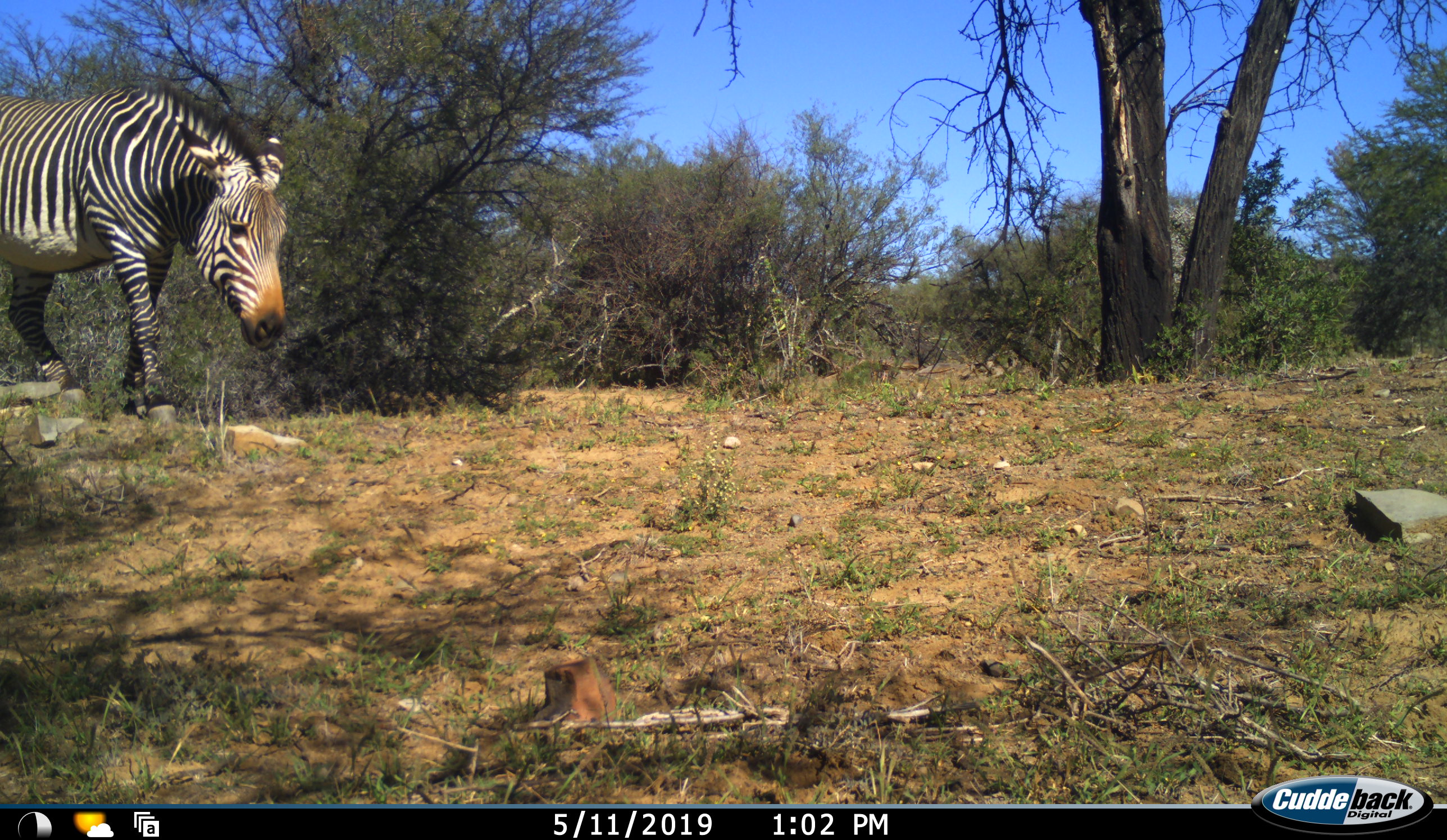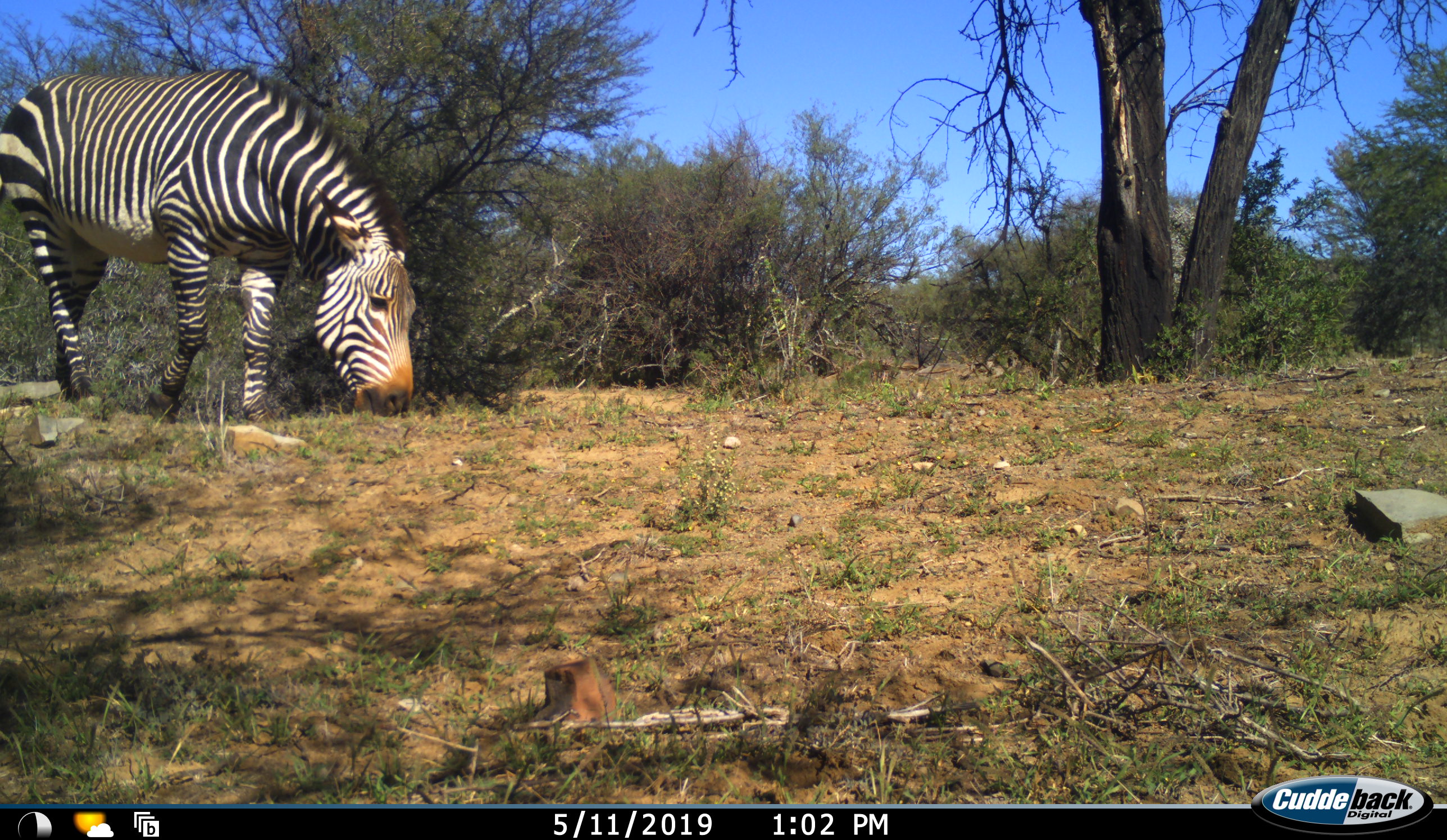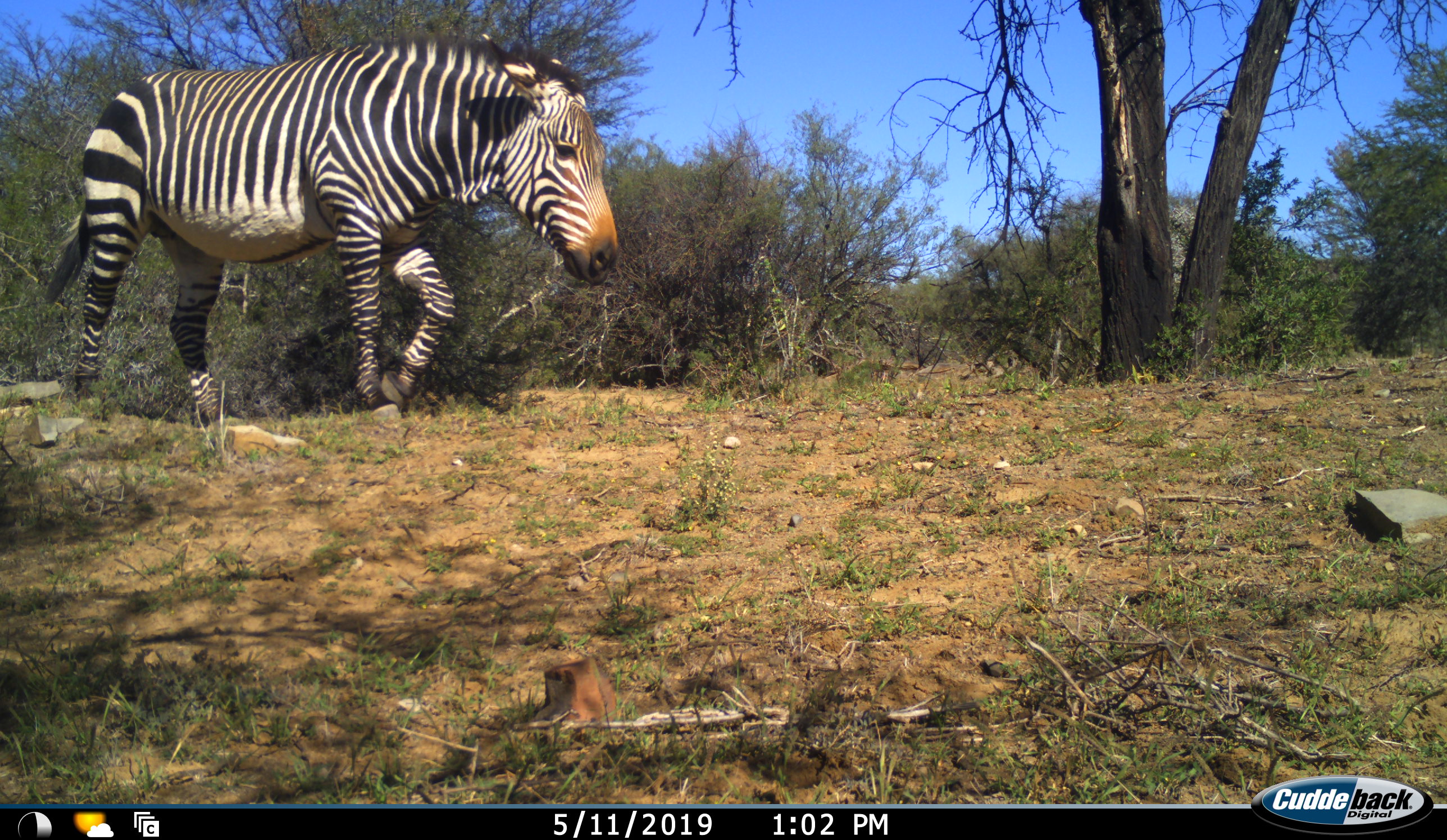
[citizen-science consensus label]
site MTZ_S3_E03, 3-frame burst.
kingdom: Animalia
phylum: Chordata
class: Mammalia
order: Perissodactyla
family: Equidae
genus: Equus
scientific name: Equus zebra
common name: mountain zebra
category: zebramountain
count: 1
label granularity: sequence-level